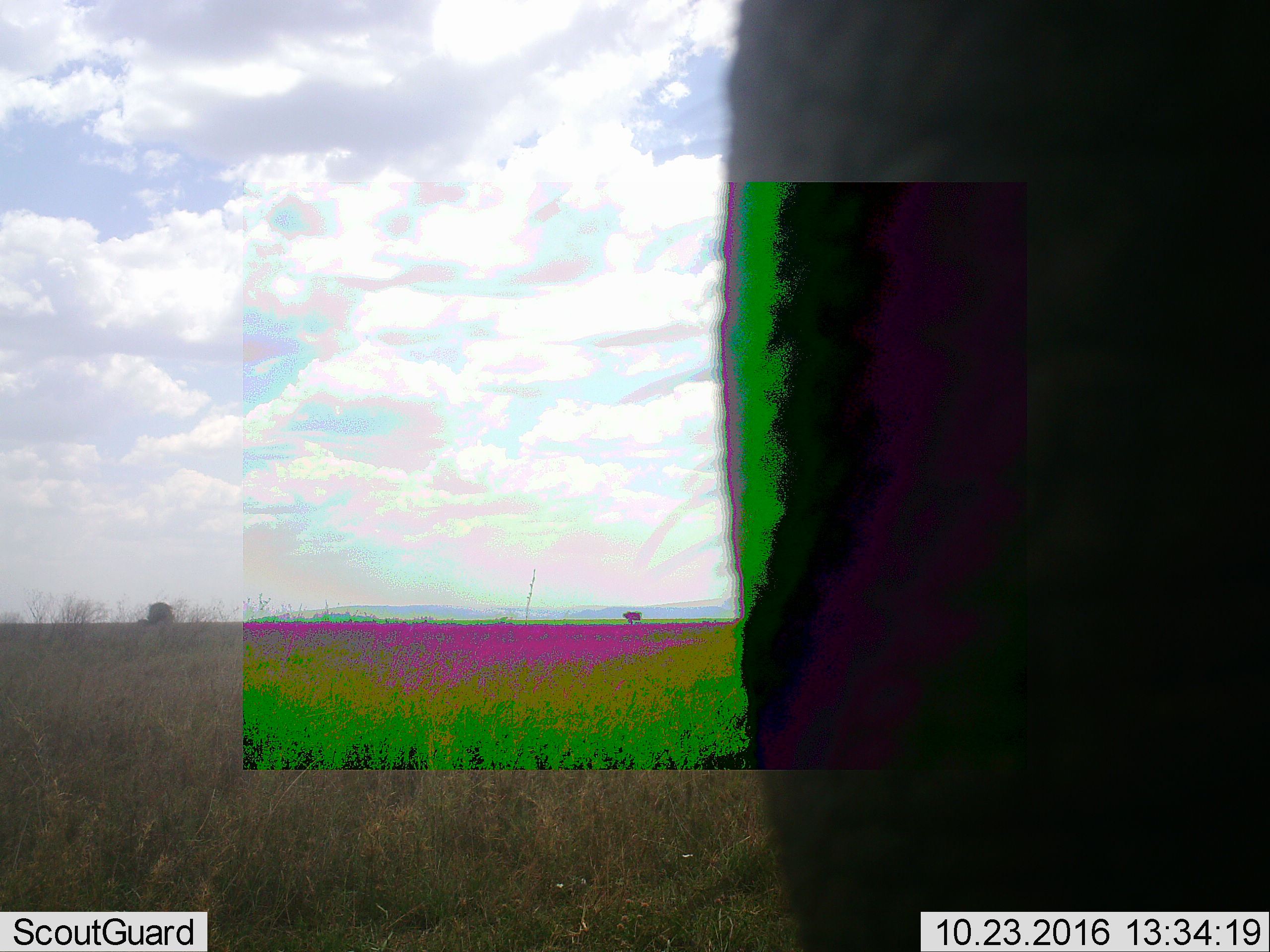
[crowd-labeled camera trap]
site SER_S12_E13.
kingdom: Animalia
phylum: Chordata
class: Mammalia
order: Proboscidea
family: Elephantidae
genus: Loxodonta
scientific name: Loxodonta africana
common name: african bush elephant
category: elephant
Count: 1.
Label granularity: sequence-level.